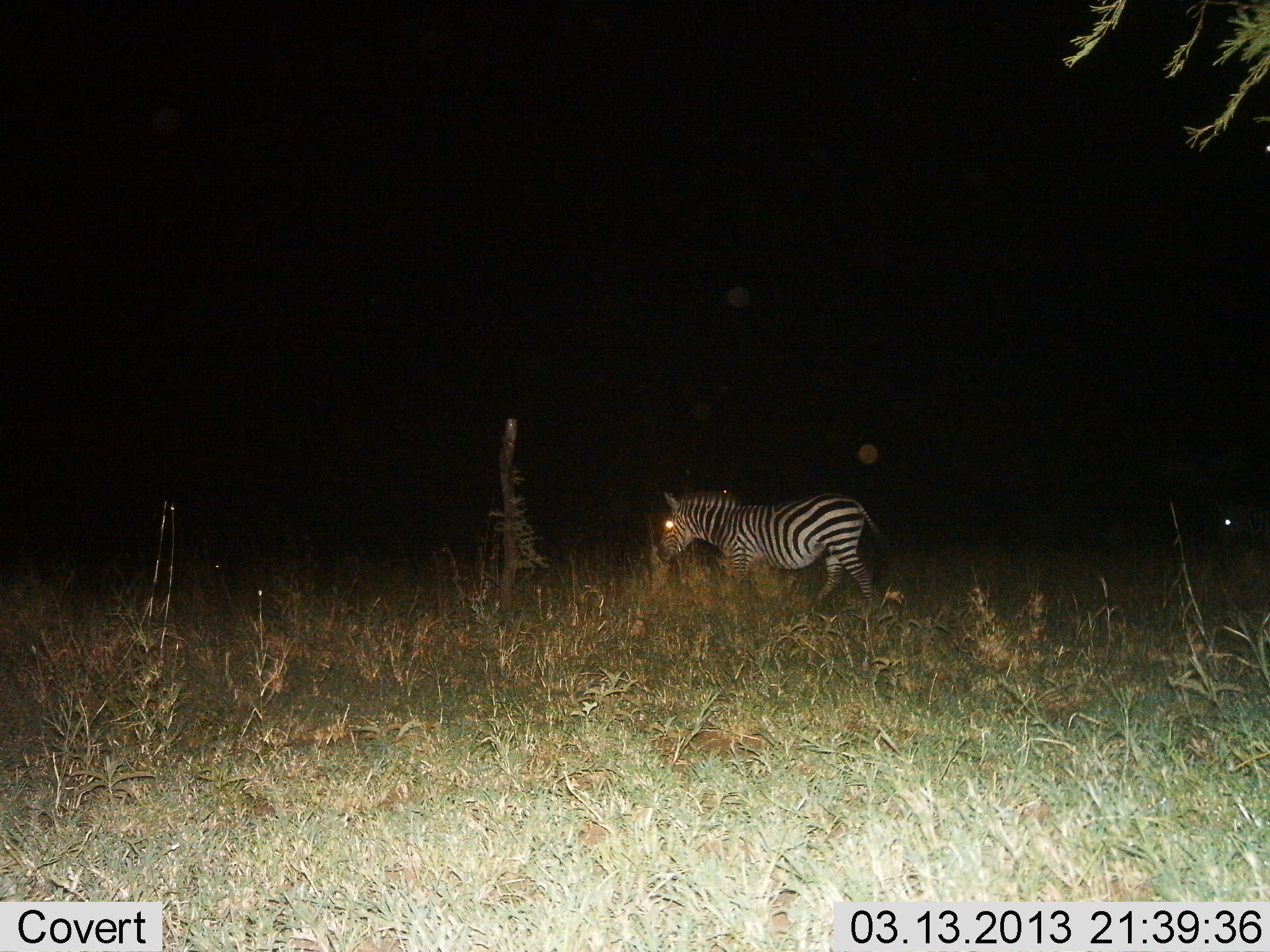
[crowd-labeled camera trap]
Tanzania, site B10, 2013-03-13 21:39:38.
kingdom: Animalia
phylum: Chordata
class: Mammalia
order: Perissodactyla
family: Equidae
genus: Equus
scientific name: Equus quagga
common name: plains zebra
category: zebra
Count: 1.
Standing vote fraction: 18%.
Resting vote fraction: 0%.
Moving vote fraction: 89%.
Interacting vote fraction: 0%.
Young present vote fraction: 0%.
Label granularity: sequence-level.